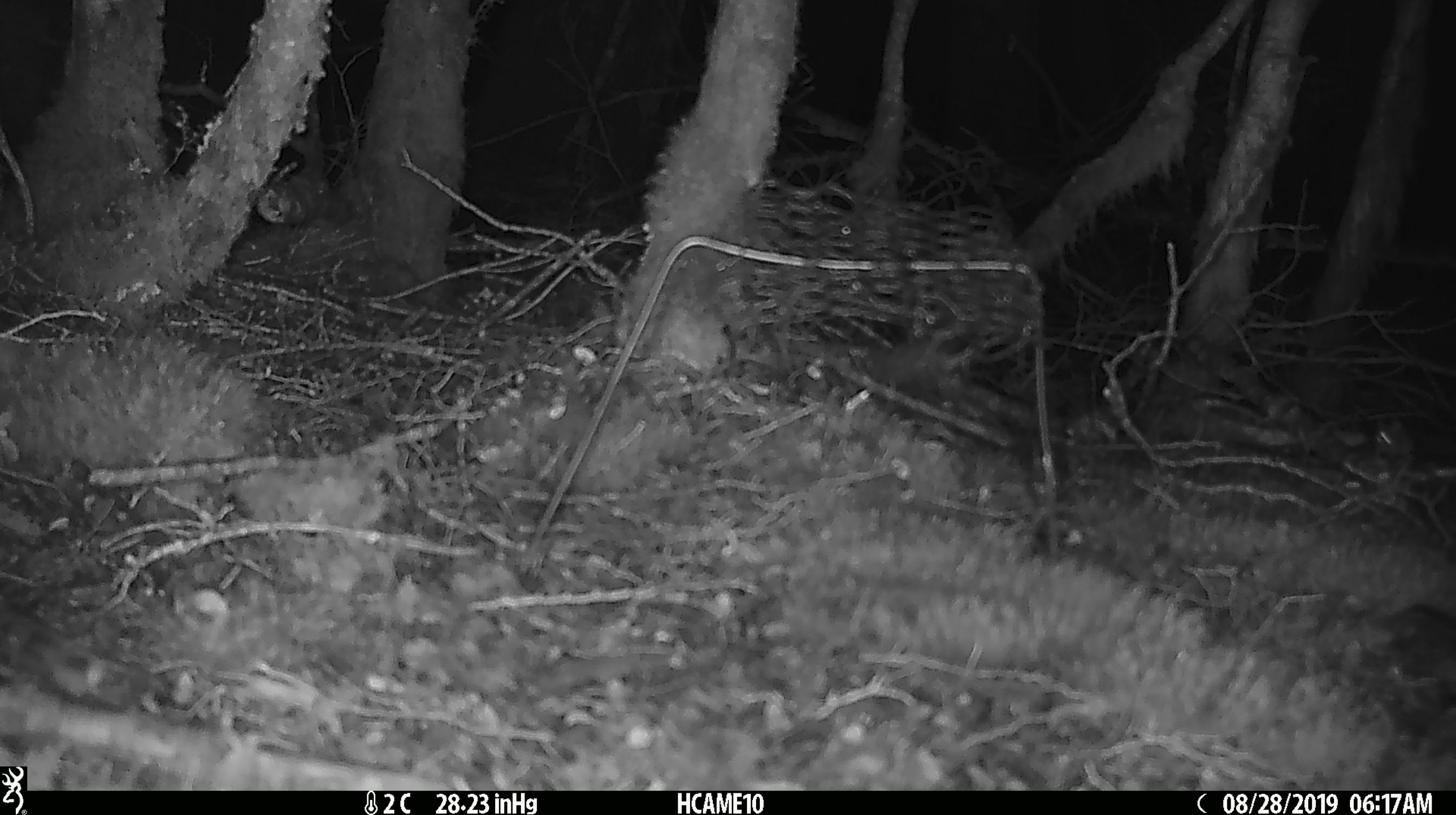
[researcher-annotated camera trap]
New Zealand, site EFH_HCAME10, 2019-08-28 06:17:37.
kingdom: Animalia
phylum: Chordata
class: Mammalia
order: Rodentia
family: Muridae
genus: Mus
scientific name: Mus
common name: mouse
Mouse (Mus).